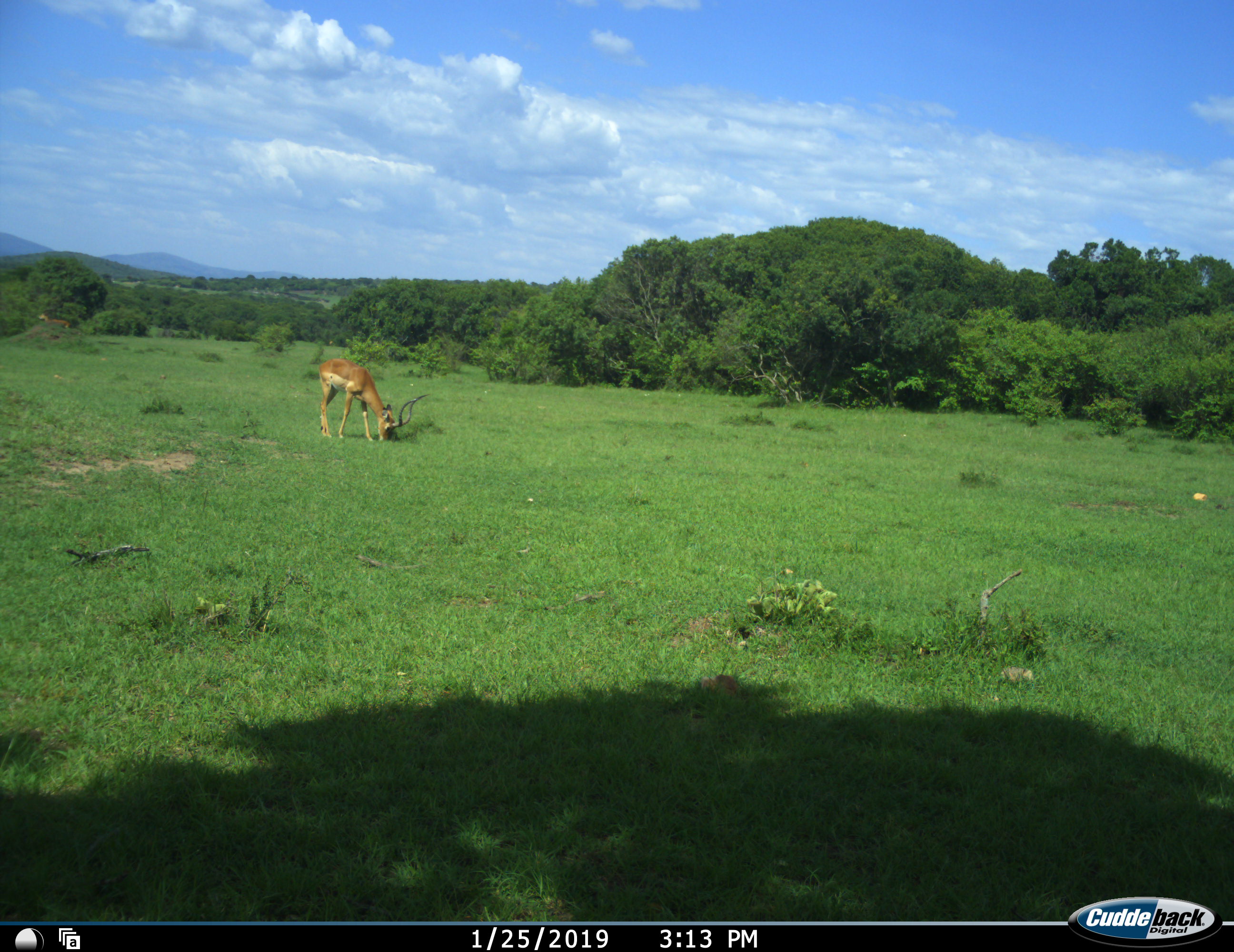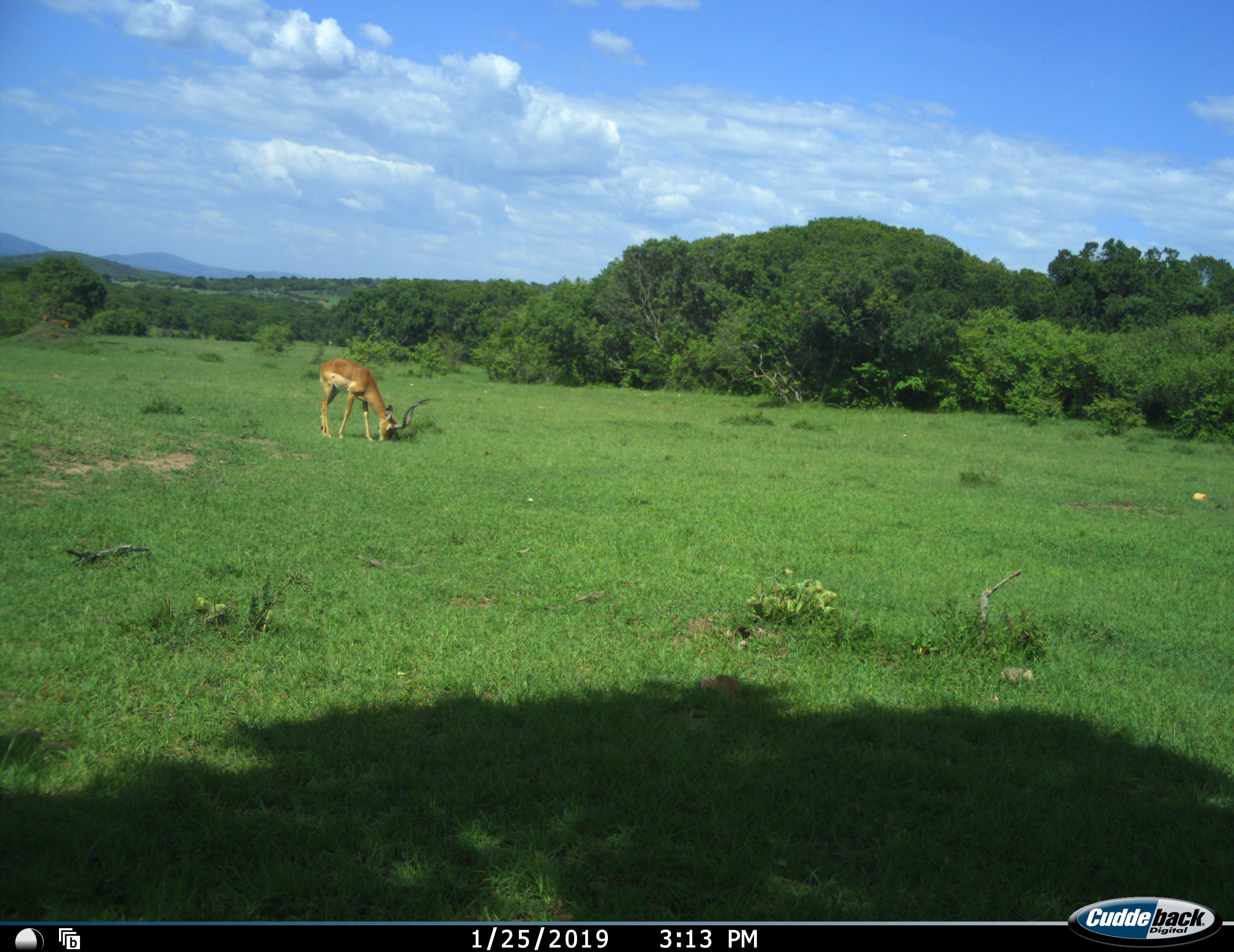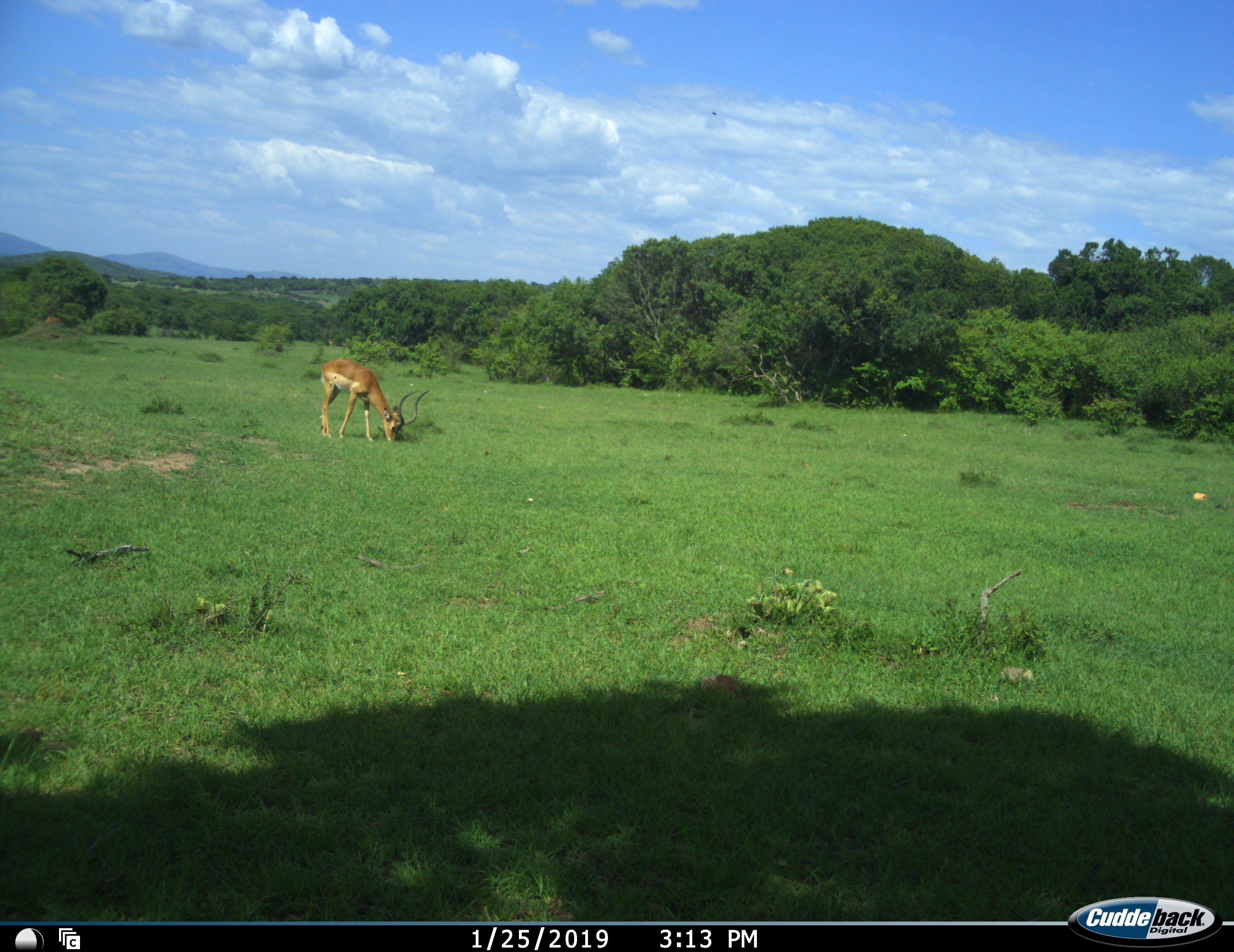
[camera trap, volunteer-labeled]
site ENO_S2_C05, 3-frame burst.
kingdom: Animalia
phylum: Chordata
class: Mammalia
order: Artiodactyla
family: Bovidae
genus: Aepyceros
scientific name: Aepyceros melampus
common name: impala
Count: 1.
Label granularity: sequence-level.